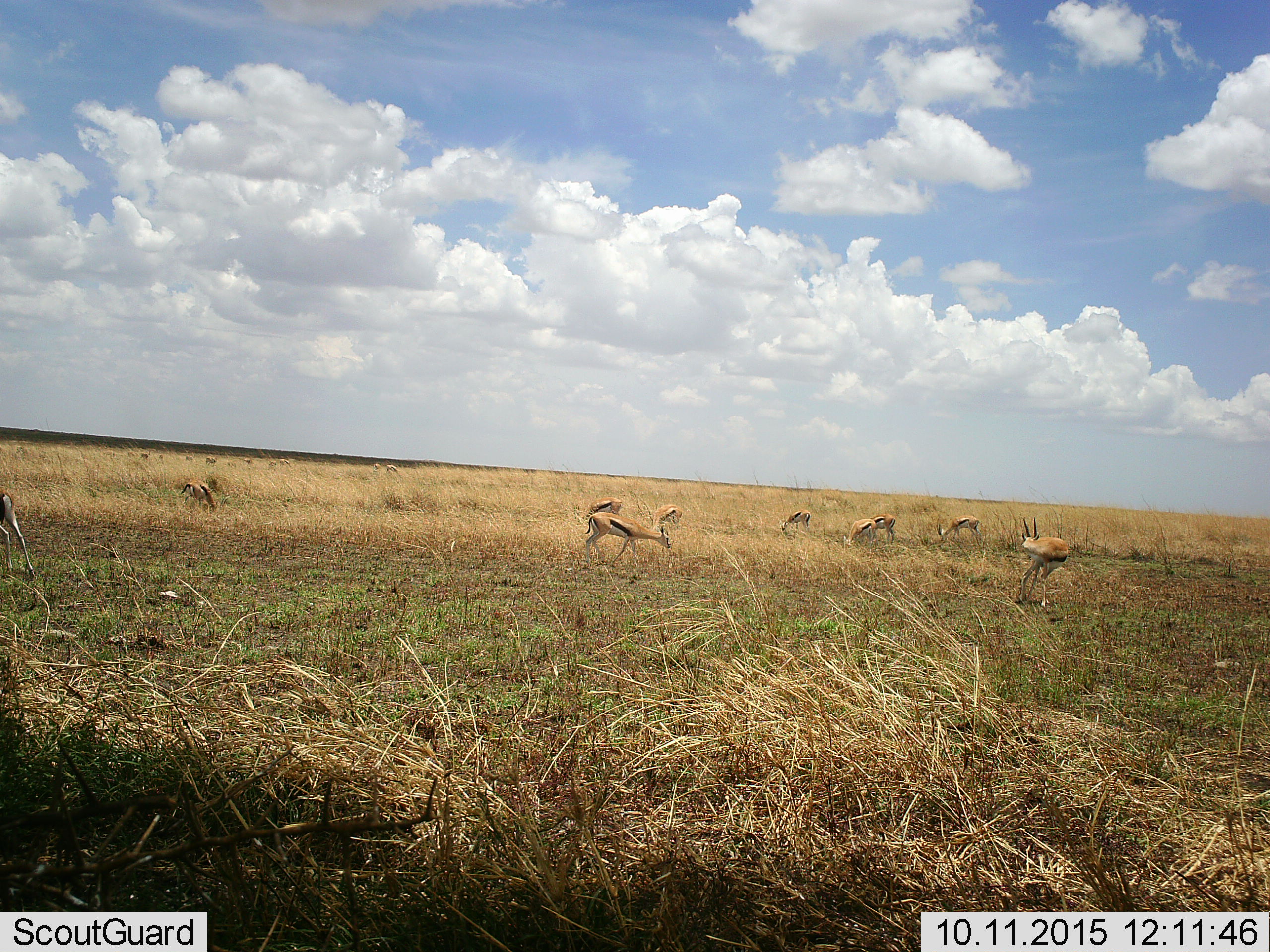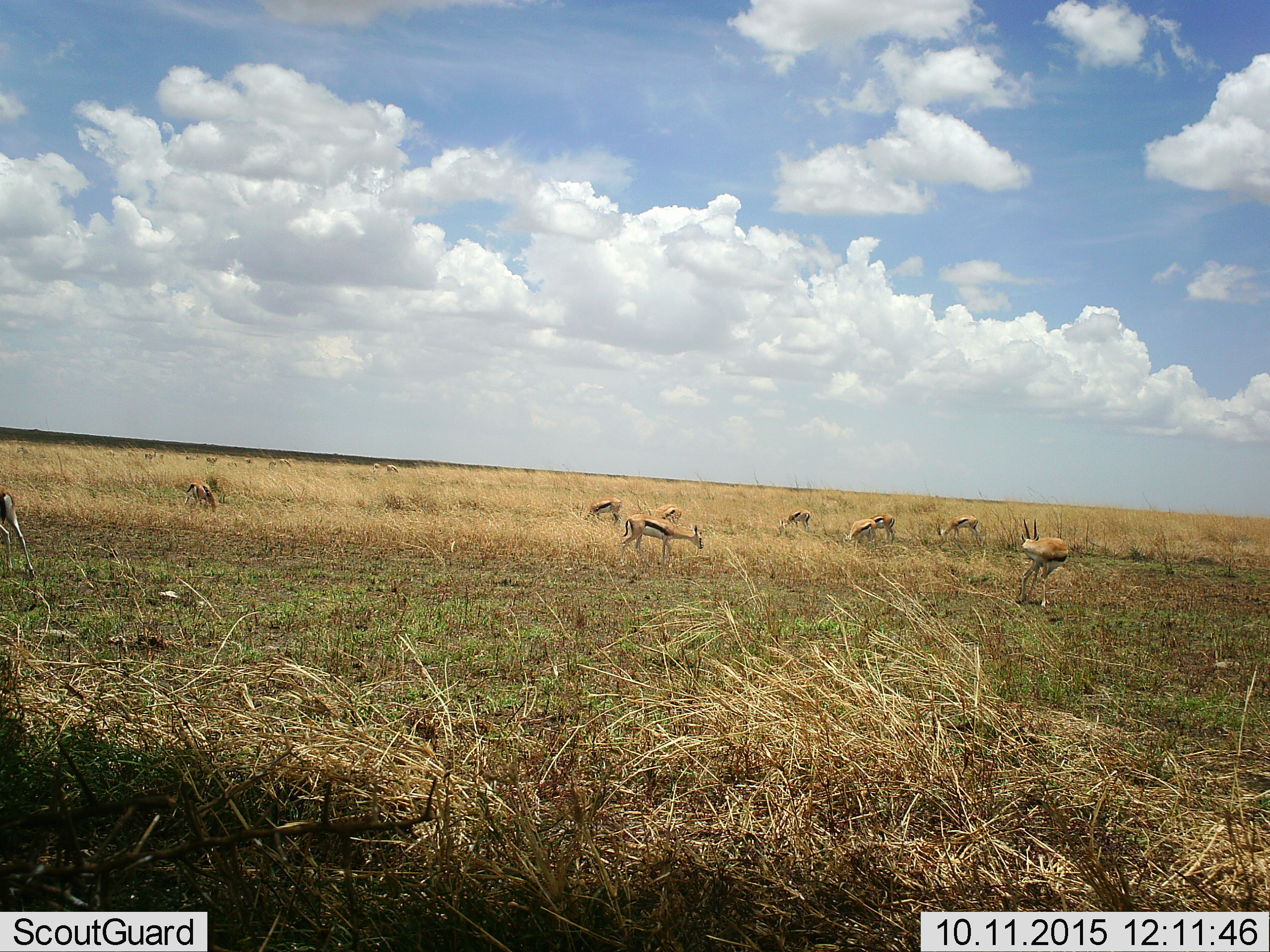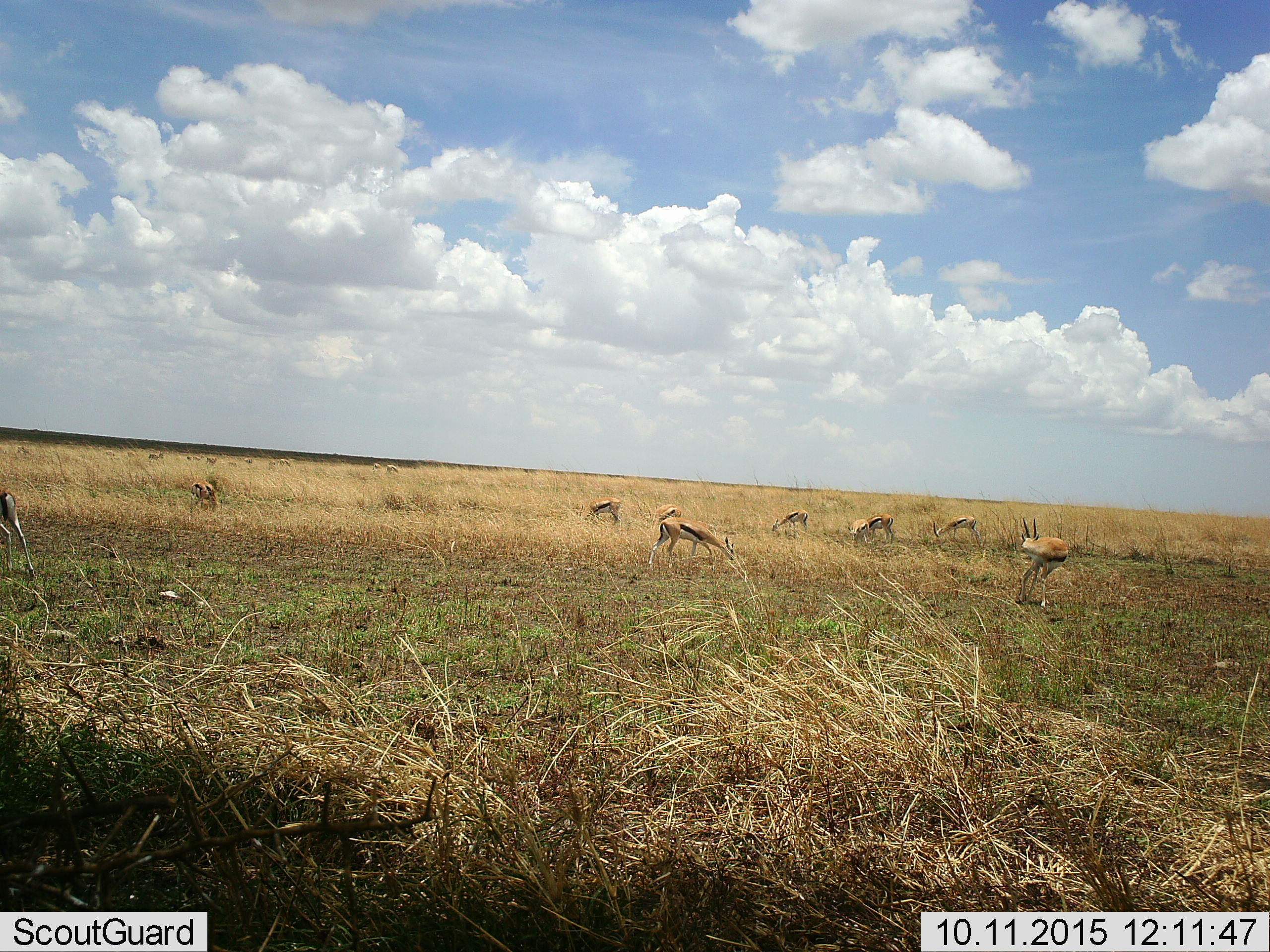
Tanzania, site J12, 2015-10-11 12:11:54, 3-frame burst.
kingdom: Animalia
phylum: Chordata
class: Mammalia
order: Artiodactyla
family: Bovidae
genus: Eudorcas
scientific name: Eudorcas thomsonii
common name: thomson's gazelle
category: gazellethomsons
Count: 11-50.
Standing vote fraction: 50%.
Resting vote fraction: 12%.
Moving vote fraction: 62%.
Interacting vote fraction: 0%.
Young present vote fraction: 0%.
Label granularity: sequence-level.